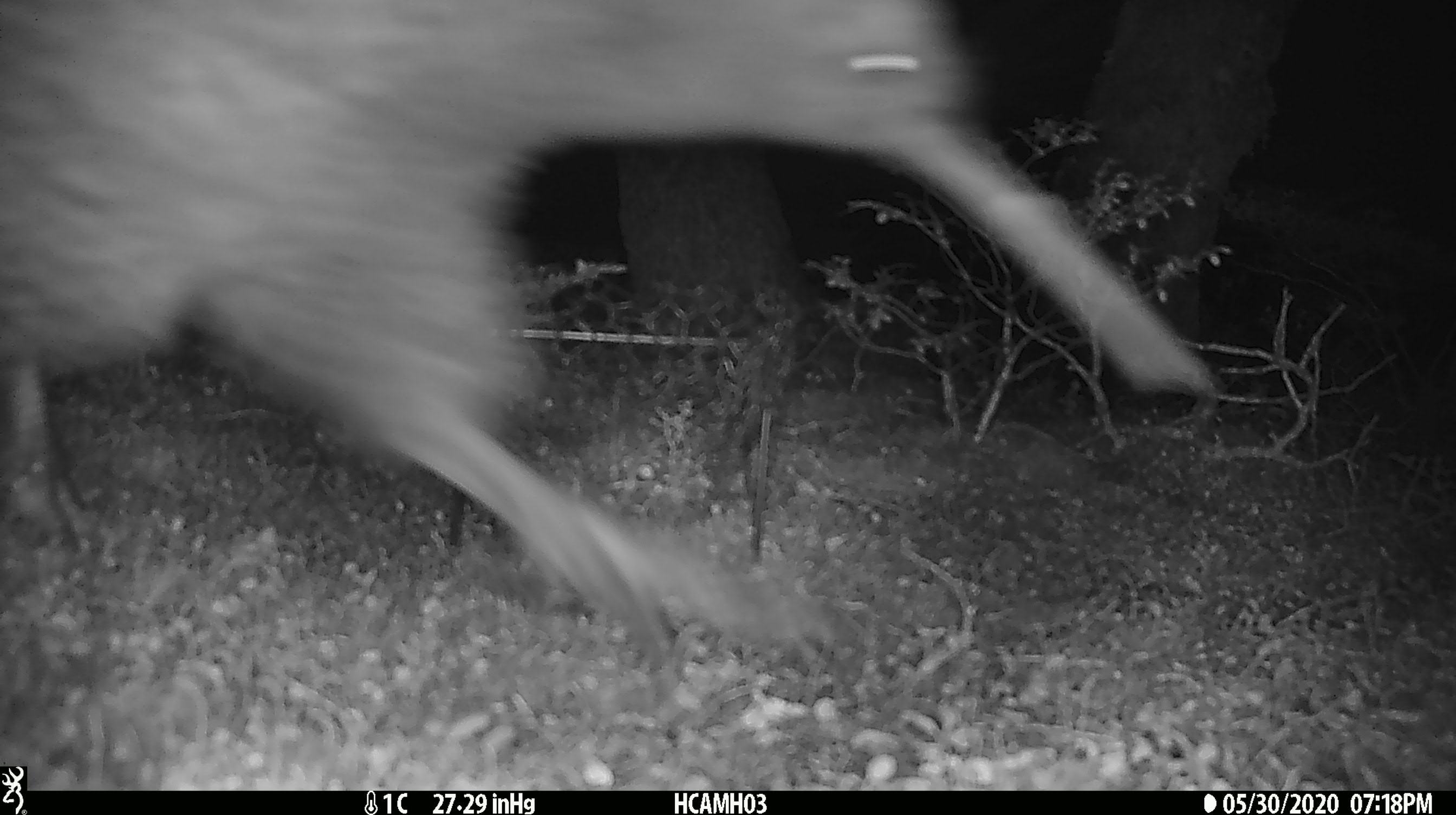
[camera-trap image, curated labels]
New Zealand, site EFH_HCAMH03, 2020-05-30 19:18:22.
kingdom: Animalia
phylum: Chordata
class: Aves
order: Apterygiformes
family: Apterygidae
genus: Apteryx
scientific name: Apteryx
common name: kiwi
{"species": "kiwi (Apteryx)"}